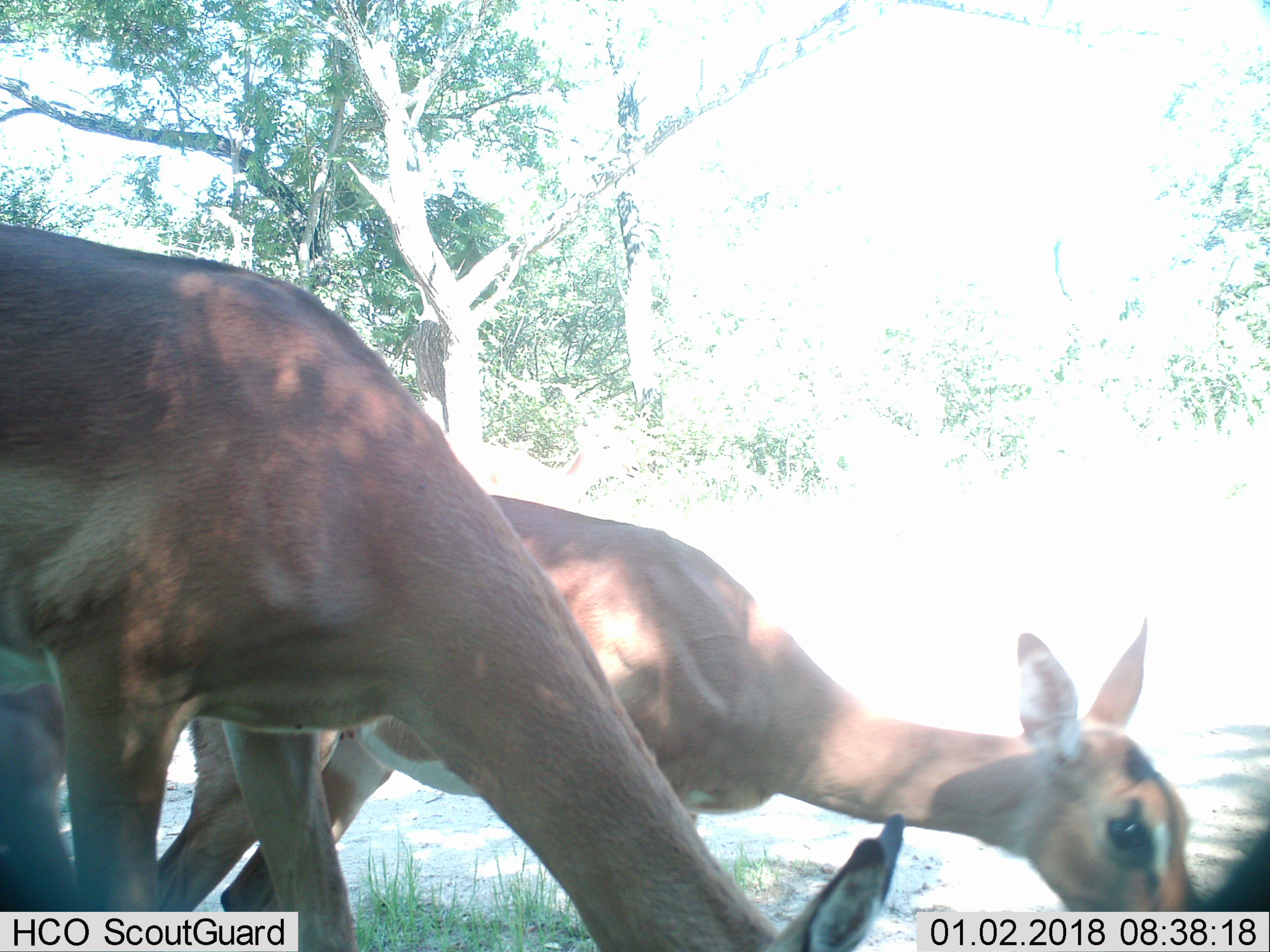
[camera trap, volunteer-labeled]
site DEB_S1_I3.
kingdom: Animalia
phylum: Chordata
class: Mammalia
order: Artiodactyla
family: Bovidae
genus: Aepyceros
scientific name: Aepyceros melampus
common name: impala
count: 2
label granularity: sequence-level